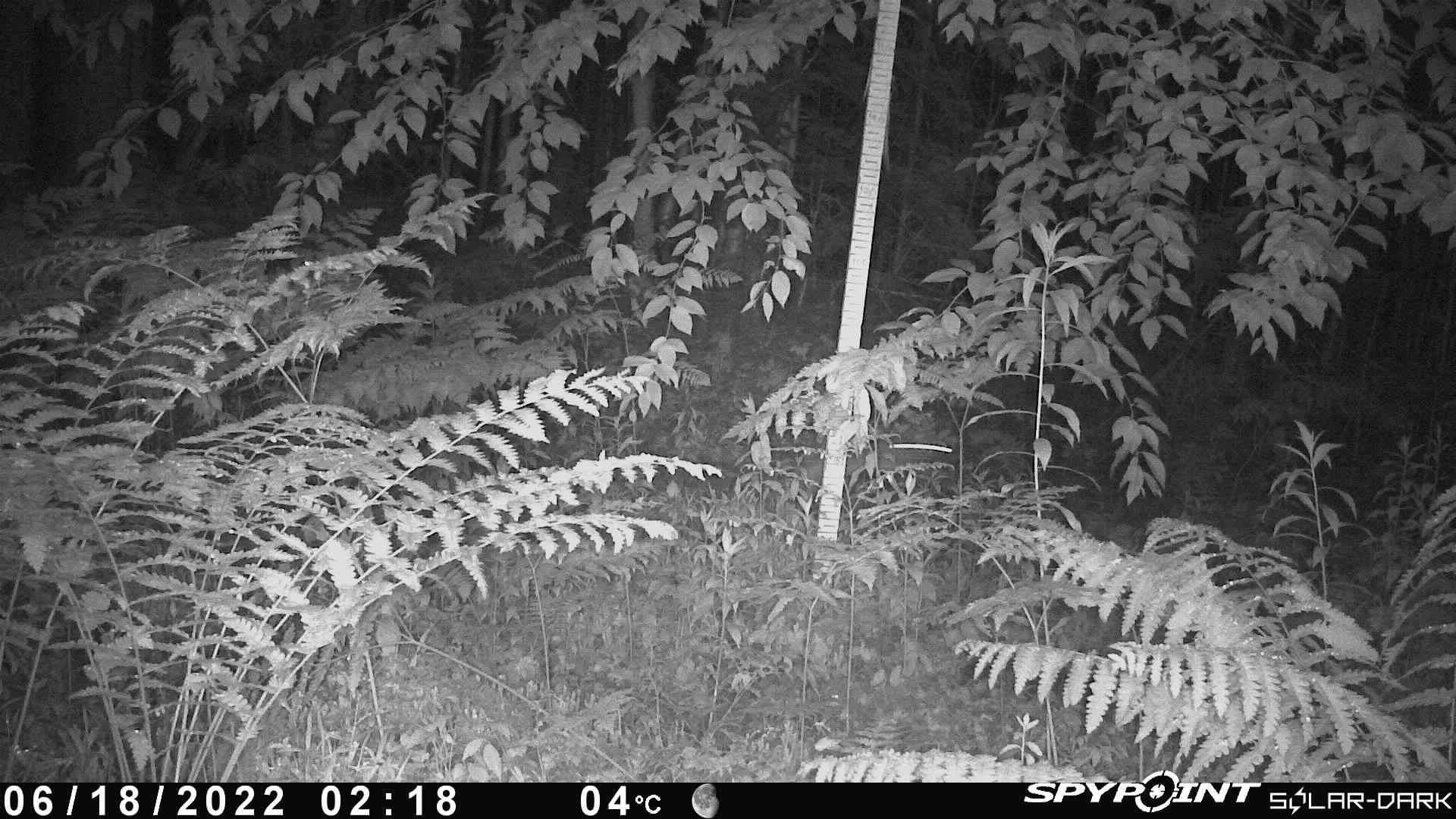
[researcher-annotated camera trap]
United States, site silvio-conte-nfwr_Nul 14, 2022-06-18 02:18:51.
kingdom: Animalia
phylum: Chordata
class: Mammalia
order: Lagomorpha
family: Leporidae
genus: Lepus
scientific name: Lepus americanus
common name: snowshoe hare